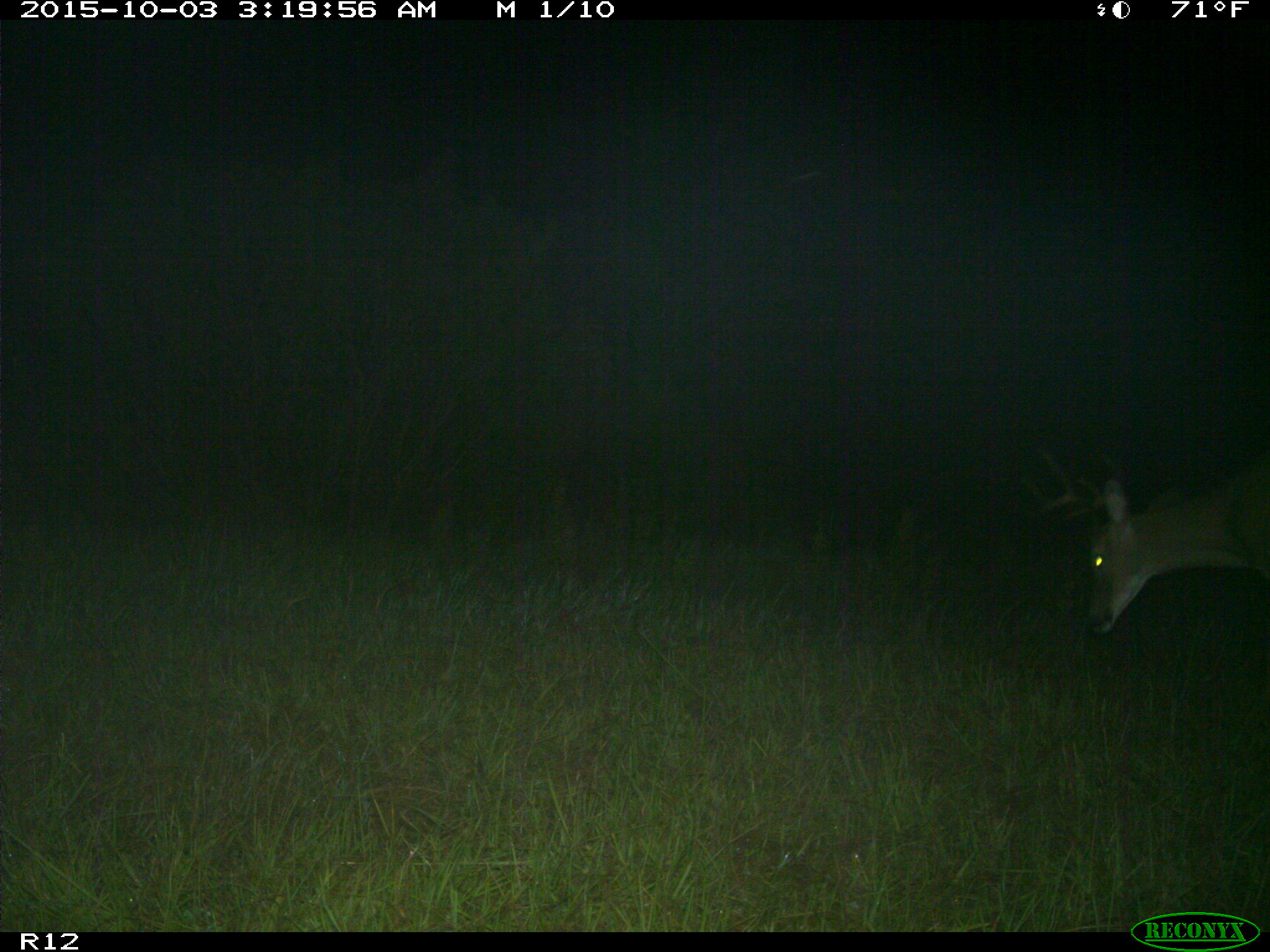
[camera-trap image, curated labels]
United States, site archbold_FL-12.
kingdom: Animalia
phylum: Chordata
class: Mammalia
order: Artiodactyla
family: Cervidae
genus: Odocoileus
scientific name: Odocoileus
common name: deer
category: unidentified deer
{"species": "unidentified deer (deer) (Odocoileus)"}